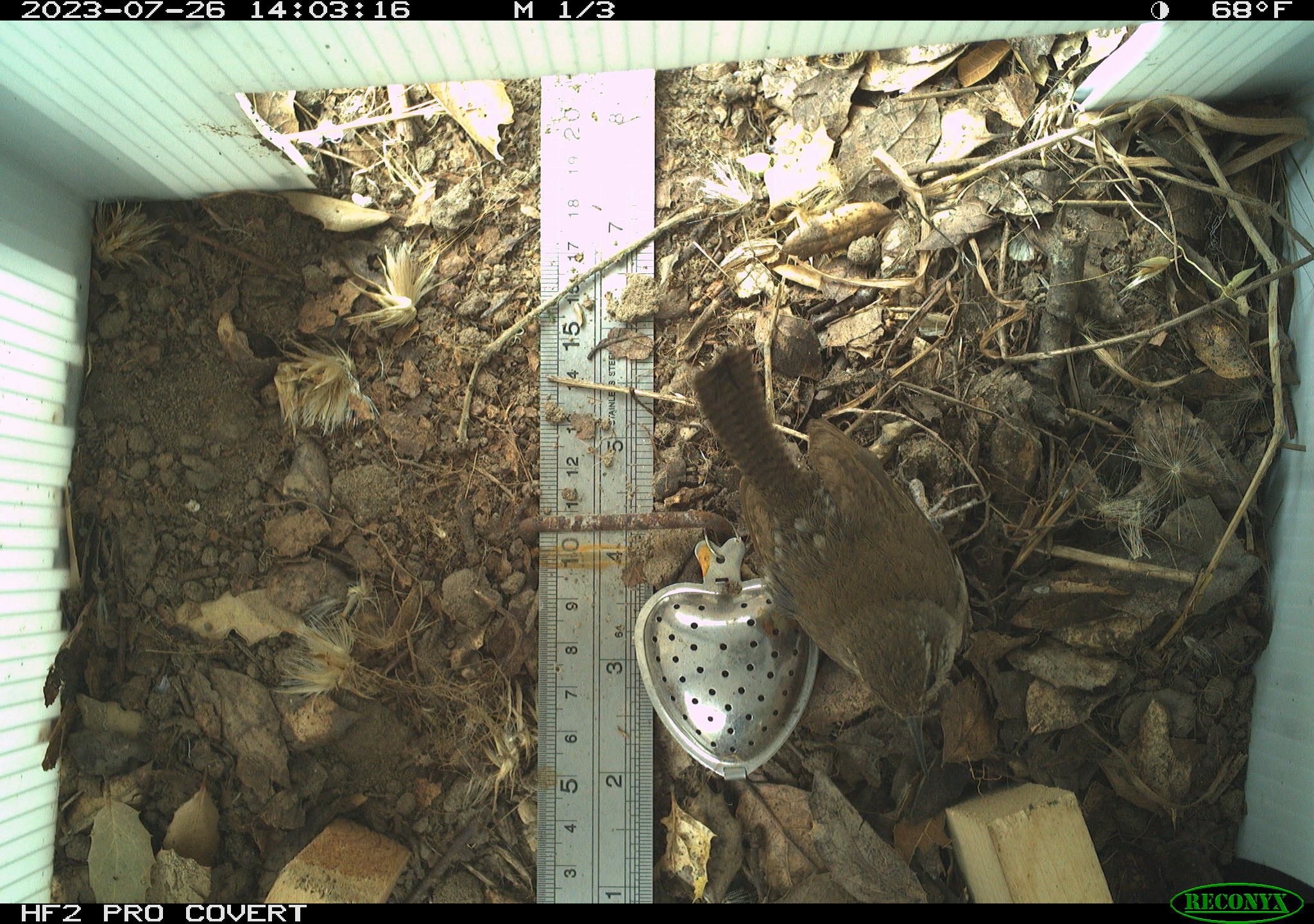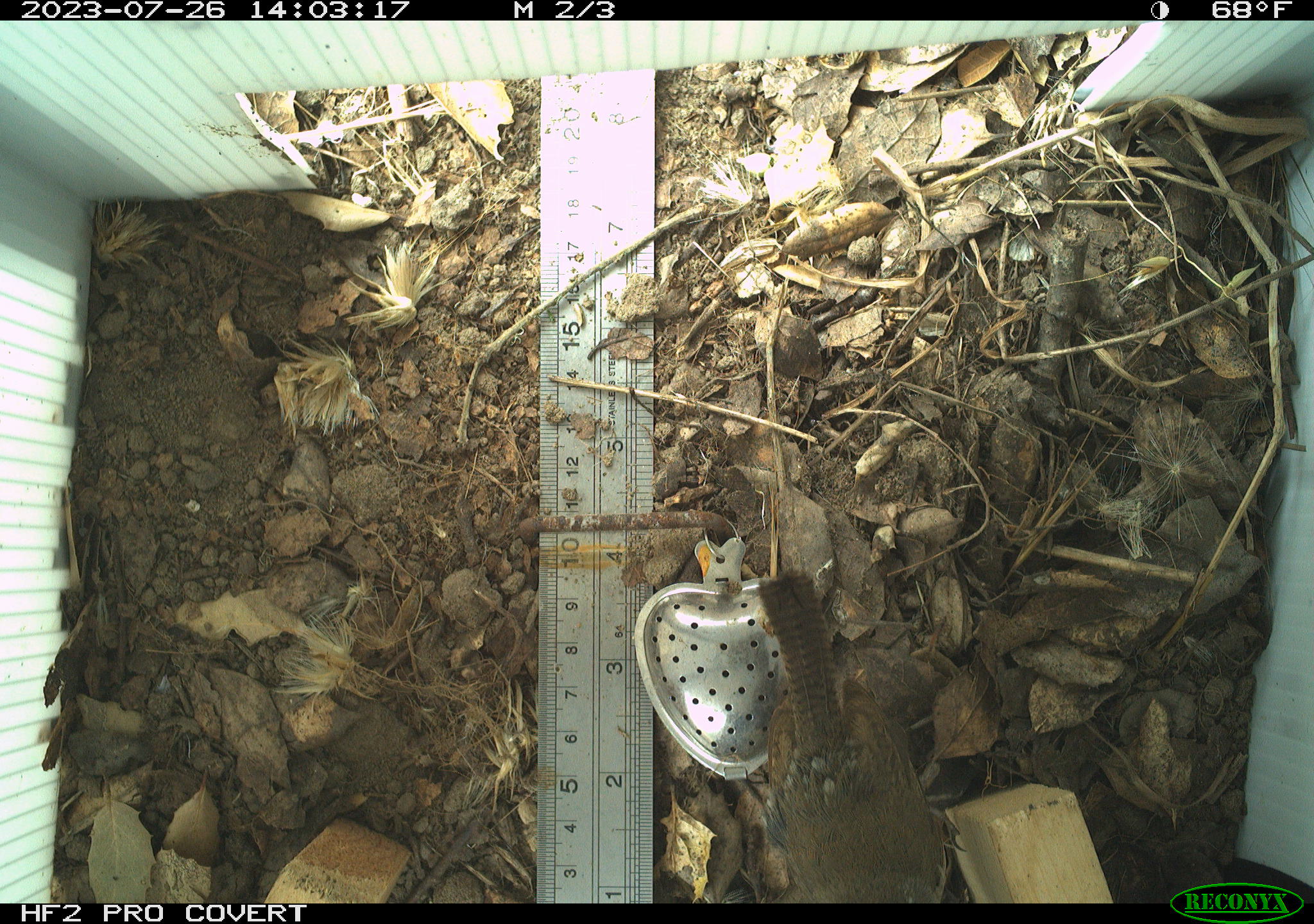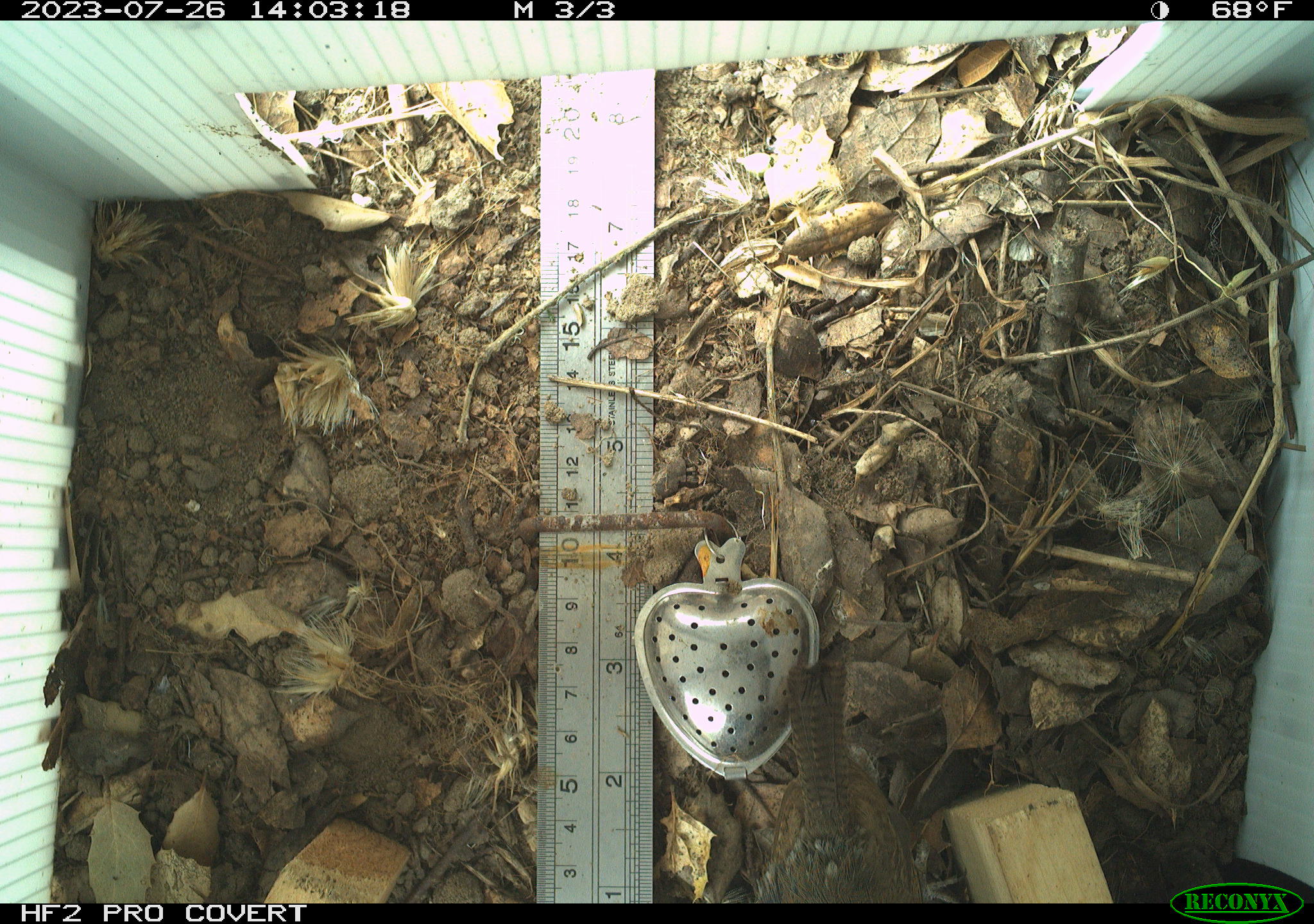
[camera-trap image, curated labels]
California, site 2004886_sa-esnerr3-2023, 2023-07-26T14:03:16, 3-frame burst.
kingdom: Animalia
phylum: Chordata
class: Aves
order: Passeriformes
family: Troglodytidae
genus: Thryomanes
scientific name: Thryomanes bewickii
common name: bewick's wren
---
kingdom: Animalia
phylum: Chordata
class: Aves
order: Passeriformes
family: Troglodytidae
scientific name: Troglodytidae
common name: wren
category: troglodytidae family